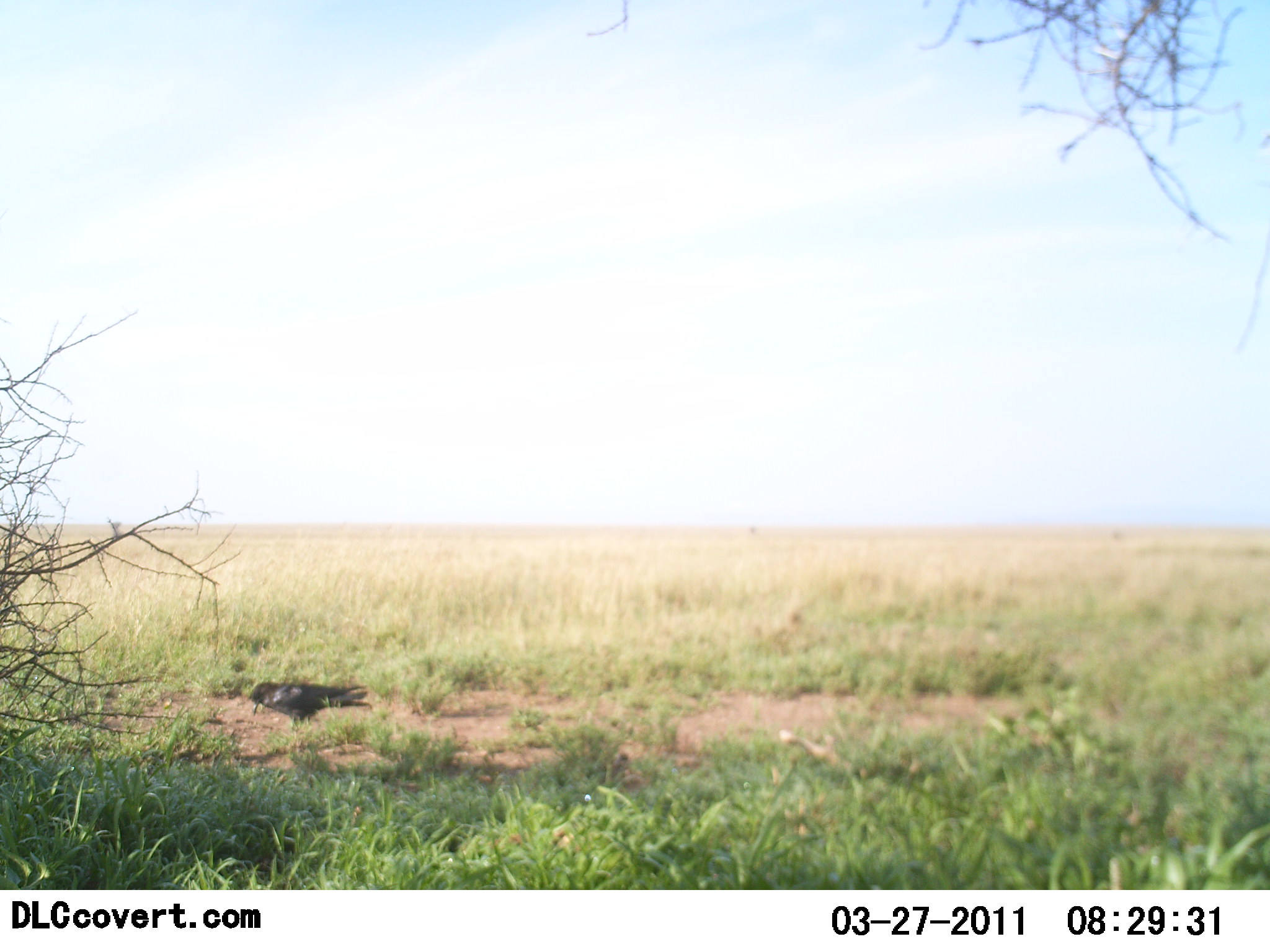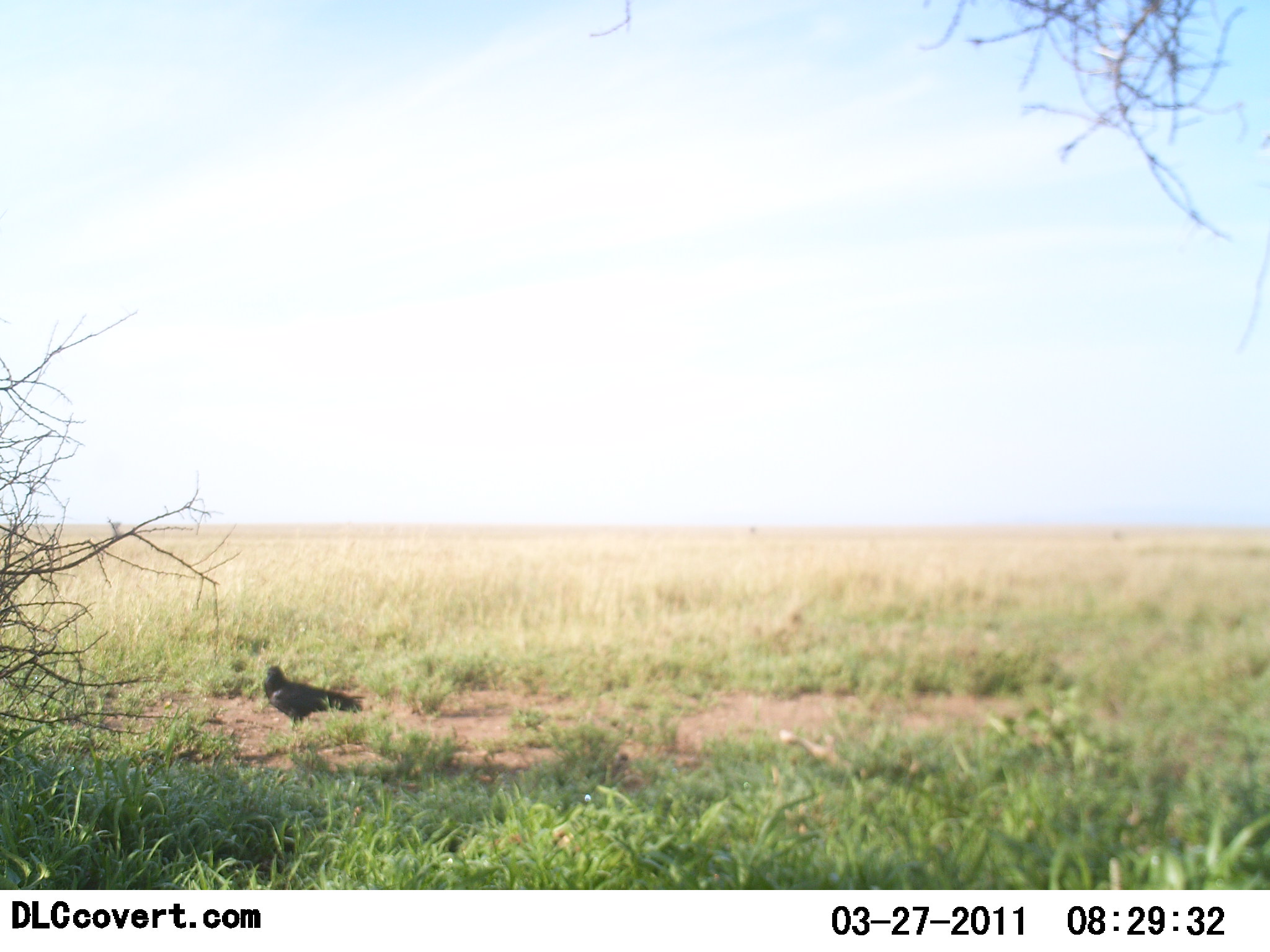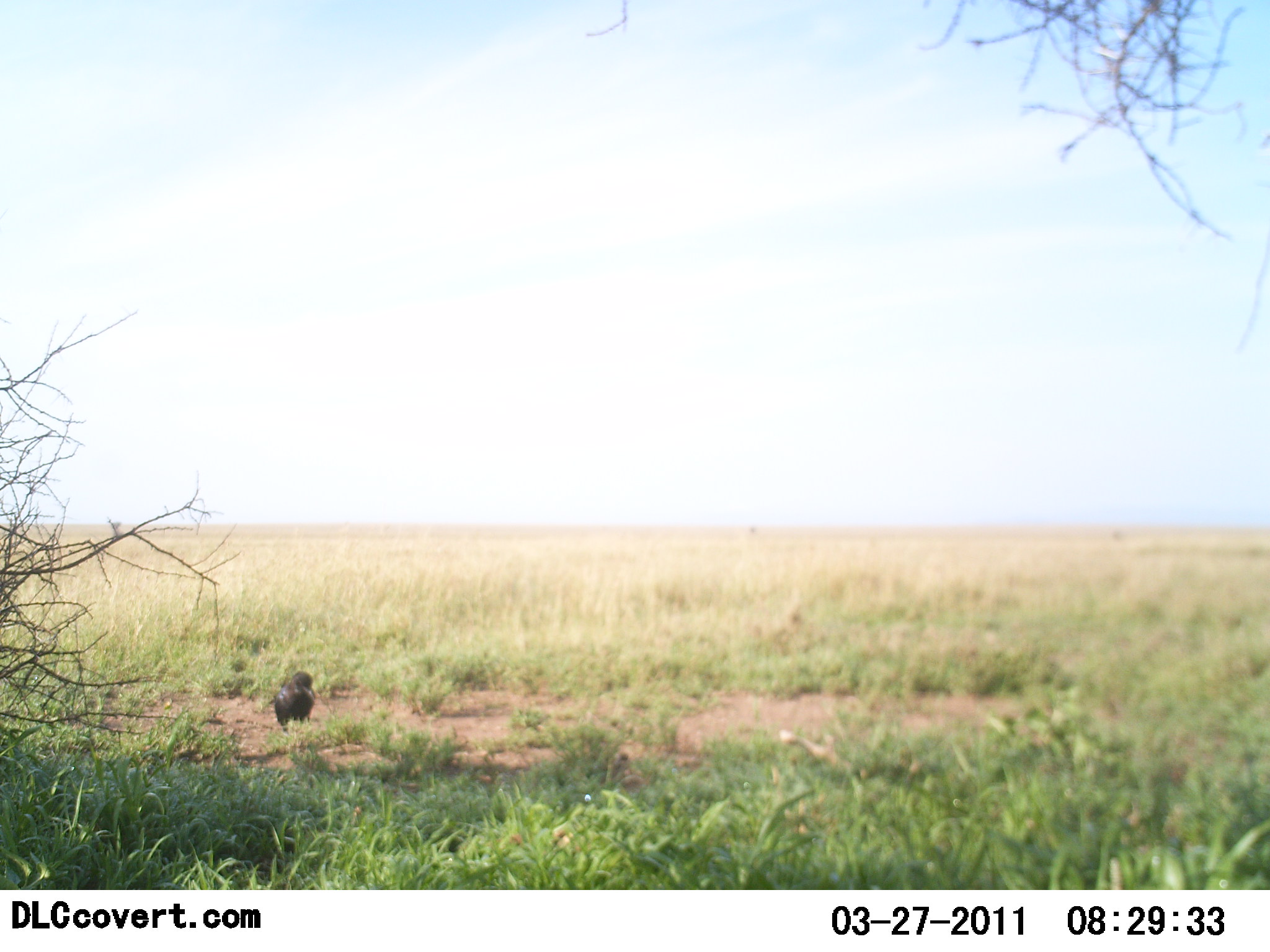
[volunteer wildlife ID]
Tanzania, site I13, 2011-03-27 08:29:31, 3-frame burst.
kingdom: Animalia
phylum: Chordata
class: Aves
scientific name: Aves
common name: bird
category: otherbird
Otherbird (bird) (Aves), count 1. Behavior (volunteer vote fractions): standing 70%, resting 0%, moving 50%, interacting 0%. Young present (vote fraction): 0%. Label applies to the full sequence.